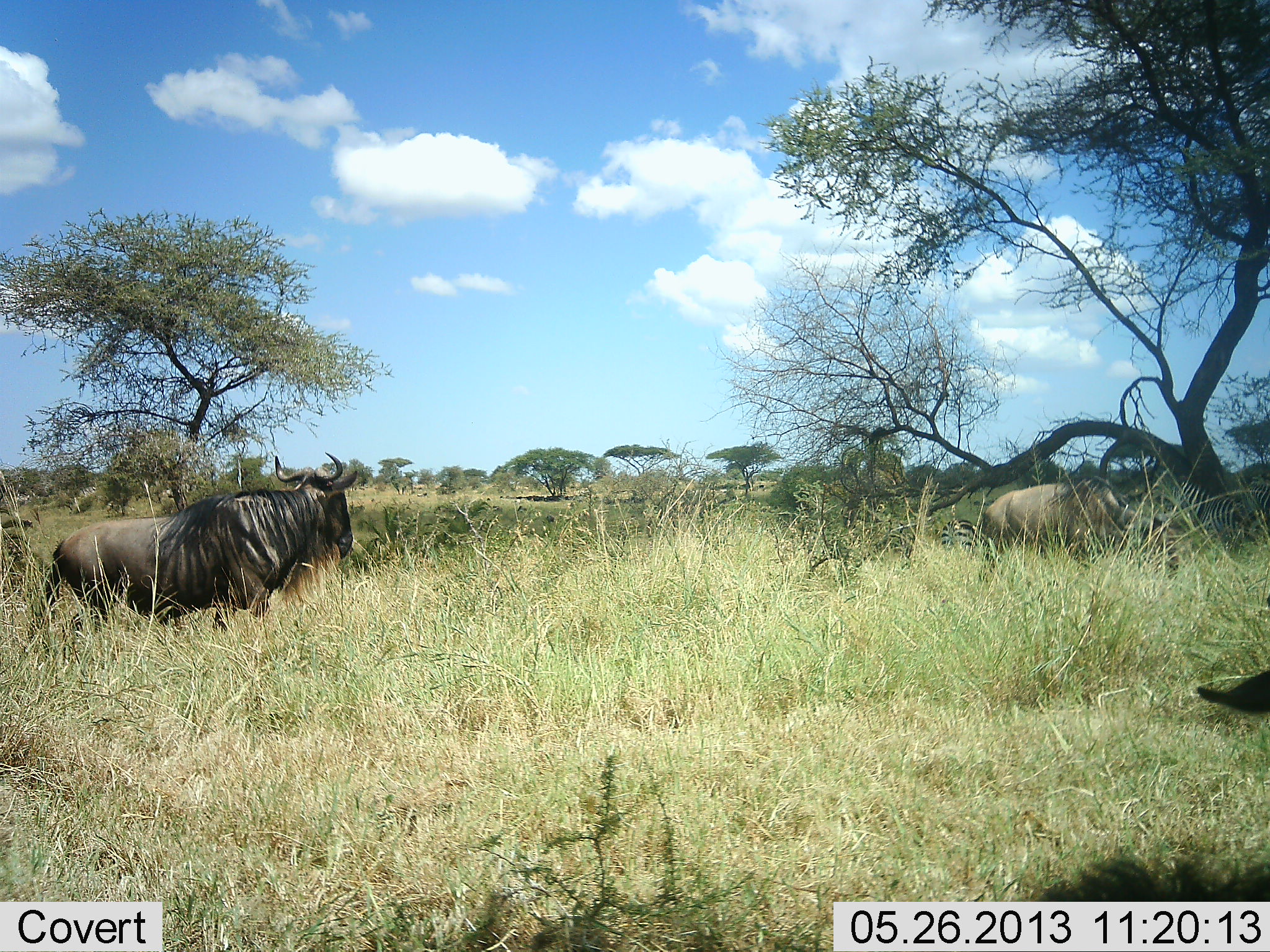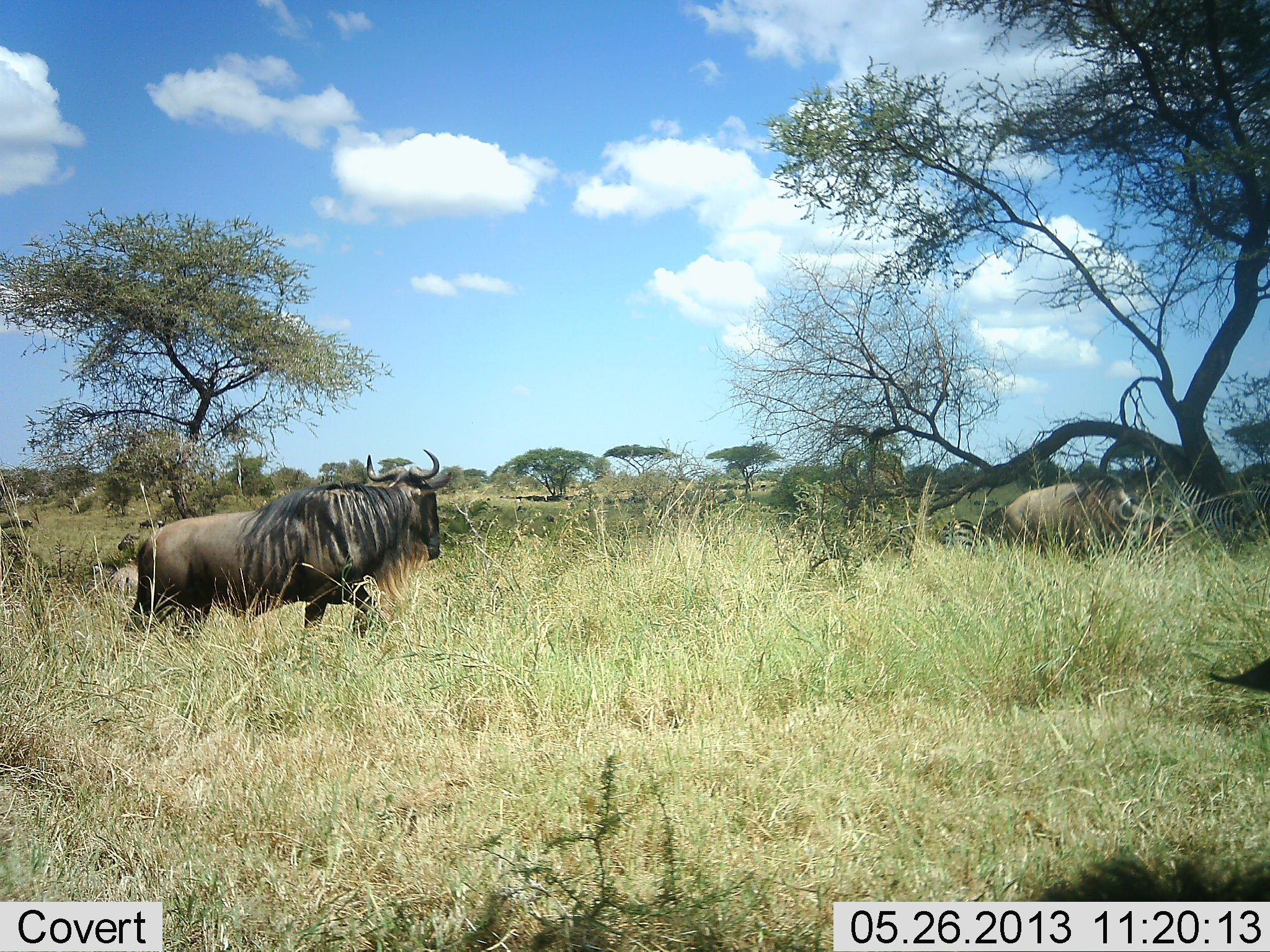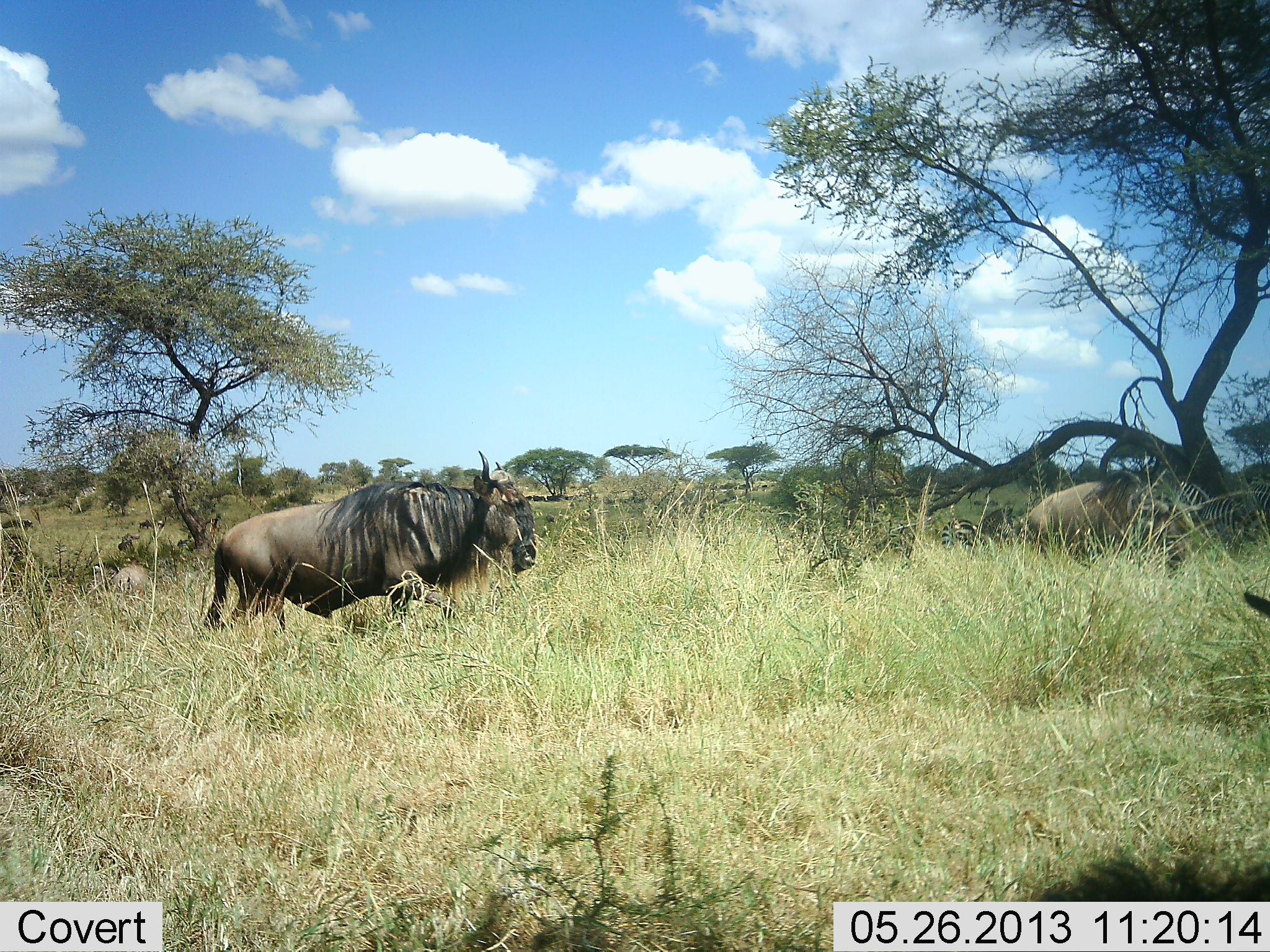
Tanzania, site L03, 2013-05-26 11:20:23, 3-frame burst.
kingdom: Animalia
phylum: Chordata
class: Mammalia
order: Artiodactyla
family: Bovidae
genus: Connochaetes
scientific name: Connochaetes taurinus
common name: blue wildebeest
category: wildebeest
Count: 3.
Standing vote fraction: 26%.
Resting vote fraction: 10%.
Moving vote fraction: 94%.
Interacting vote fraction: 0%.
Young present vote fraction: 0%.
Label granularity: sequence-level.